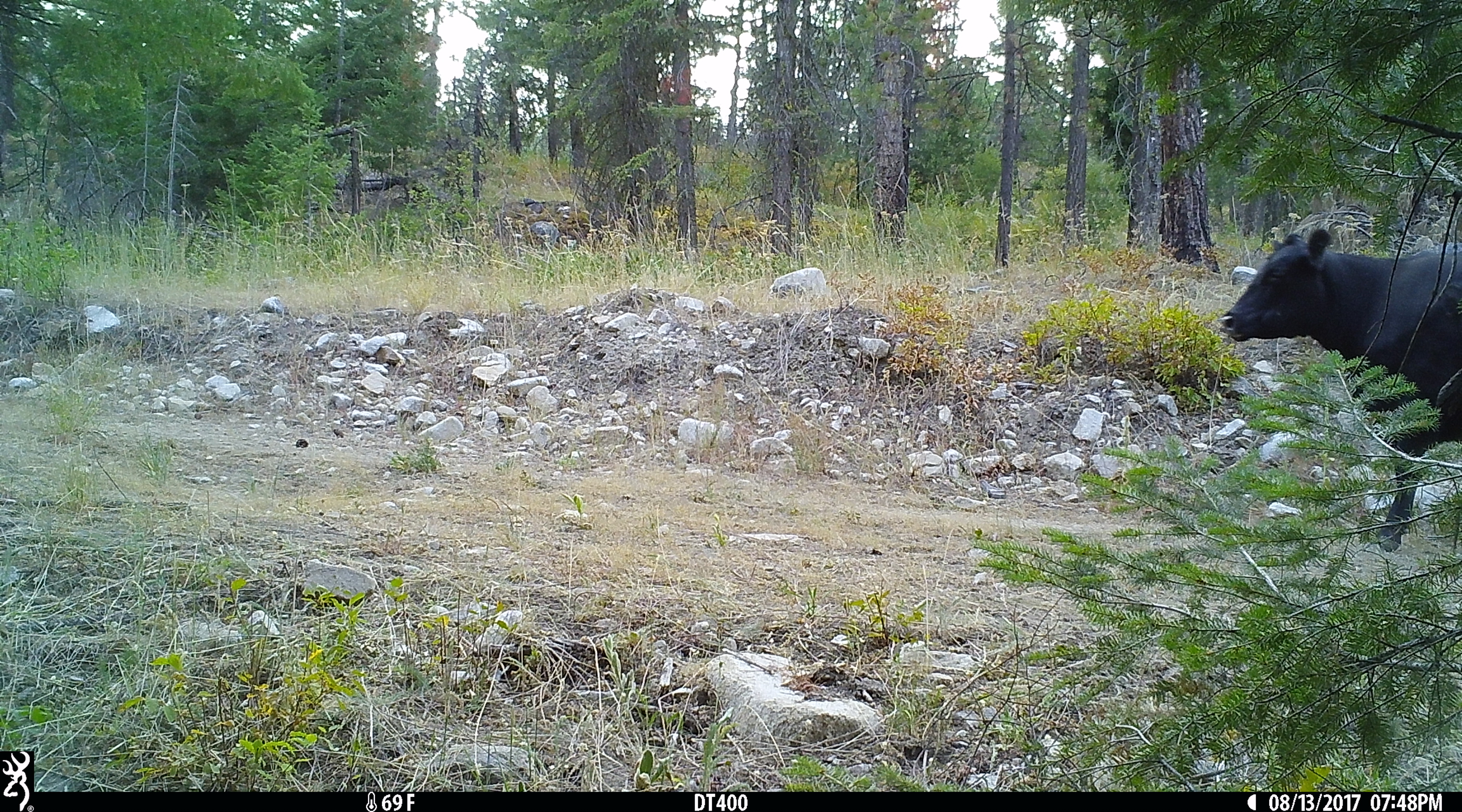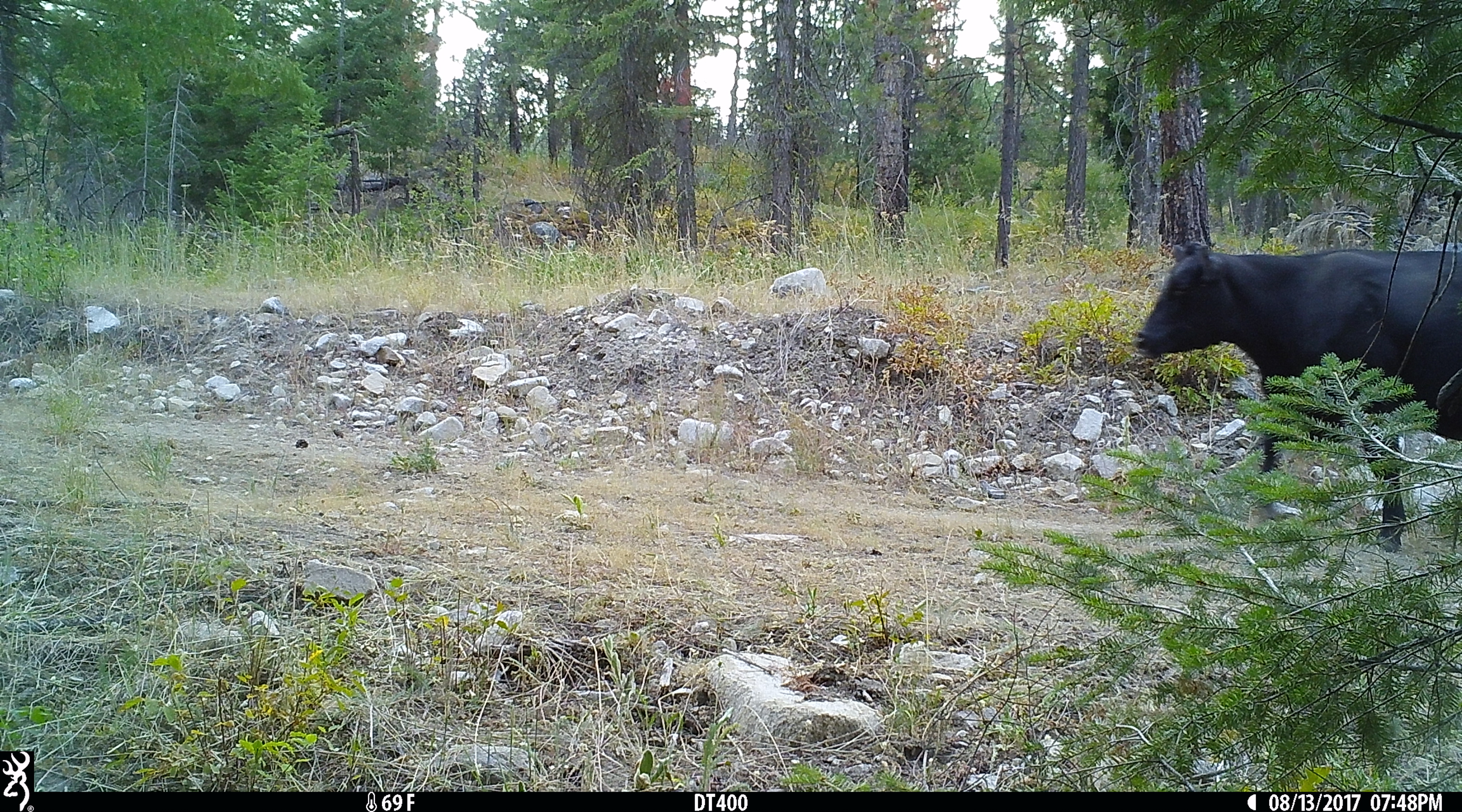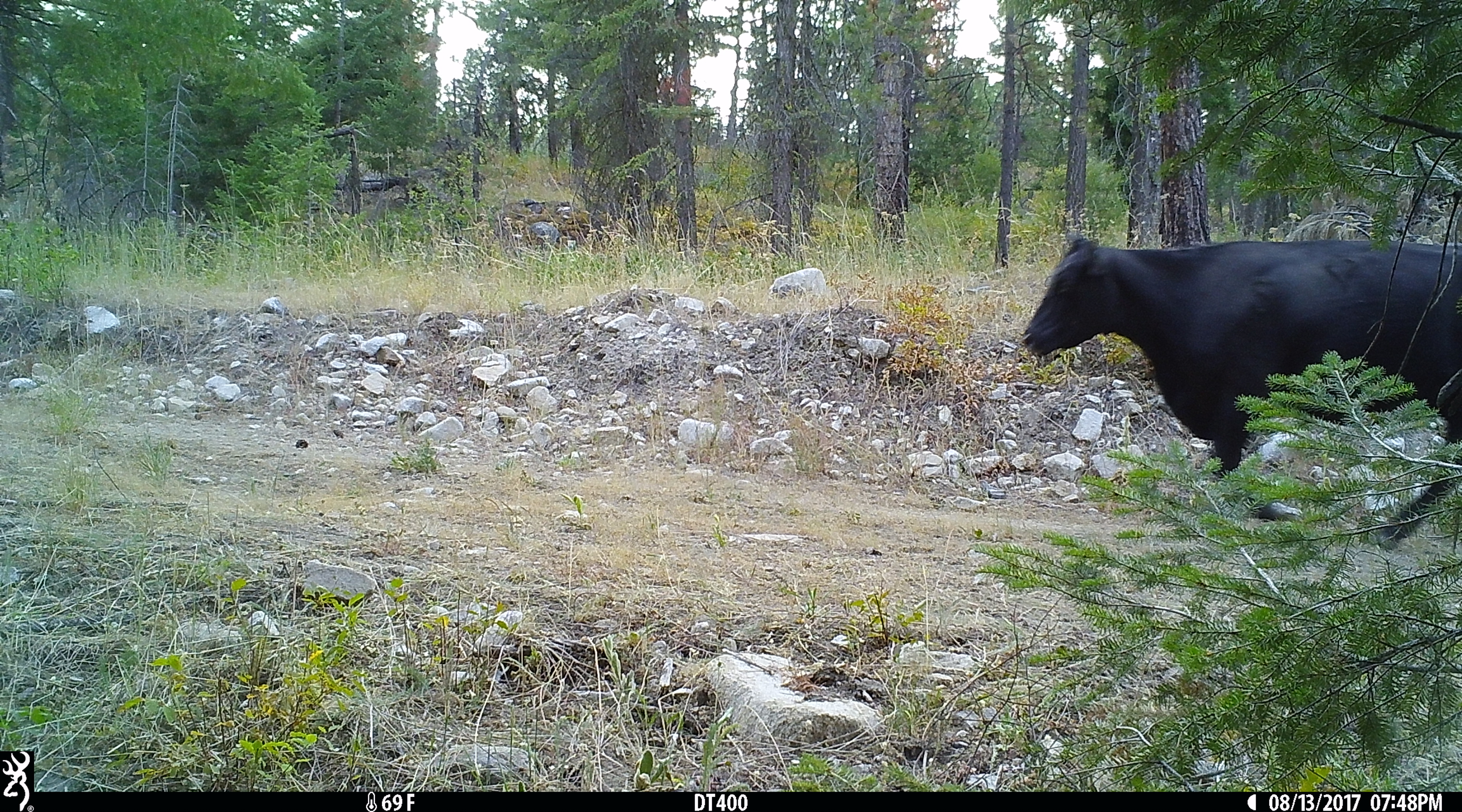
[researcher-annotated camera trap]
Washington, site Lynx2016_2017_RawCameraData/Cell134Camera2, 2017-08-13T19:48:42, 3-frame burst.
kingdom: Animalia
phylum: Chordata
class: Mammalia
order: Artiodactyla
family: Bovidae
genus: Bos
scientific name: Bos taurus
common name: domestic cattle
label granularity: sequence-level